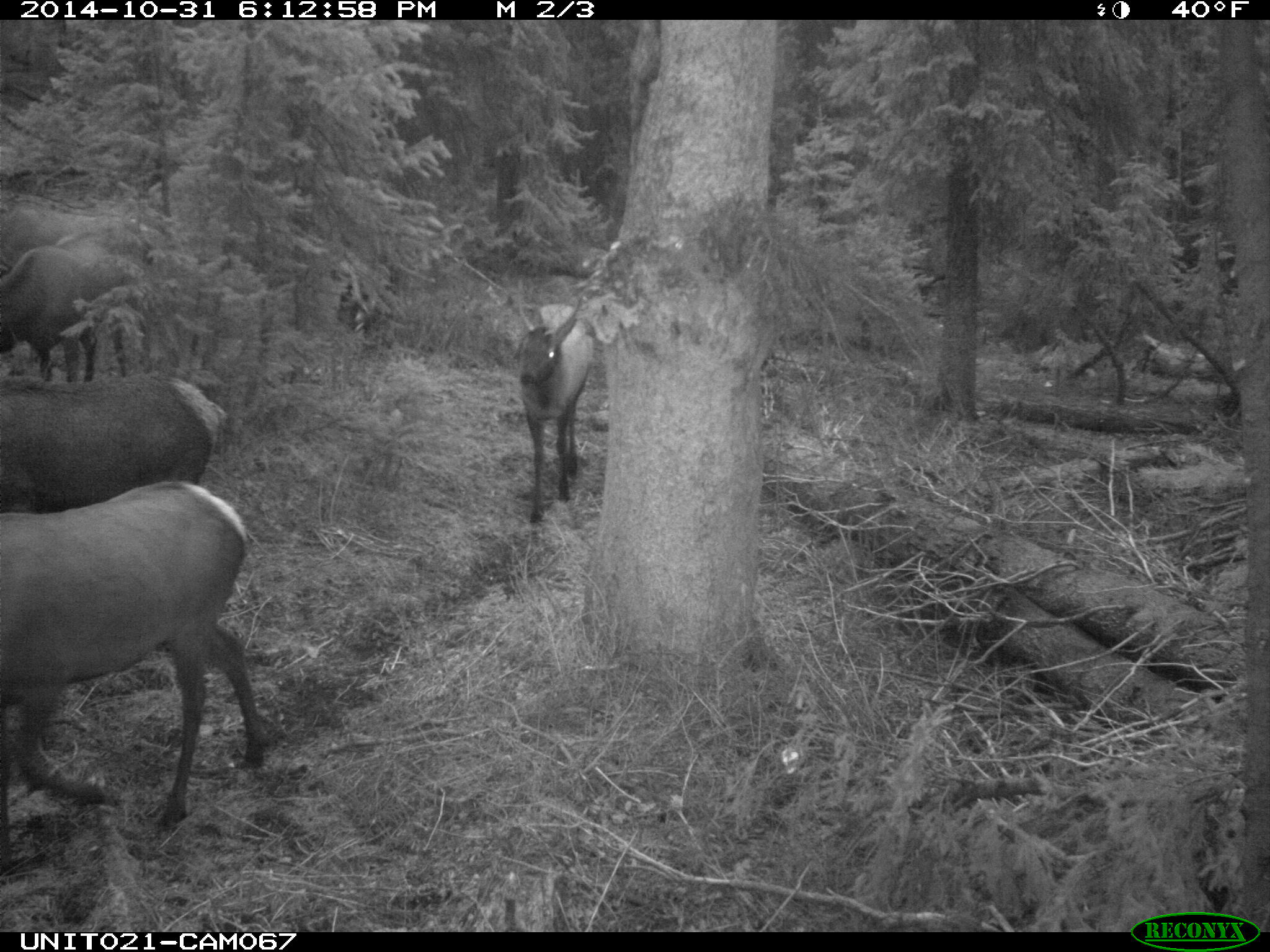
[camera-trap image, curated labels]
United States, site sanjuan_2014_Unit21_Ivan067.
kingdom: Animalia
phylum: Chordata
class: Mammalia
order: Artiodactyla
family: Cervidae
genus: Cervus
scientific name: Cervus elaphus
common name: red deer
Cervus elaphus (red deer).